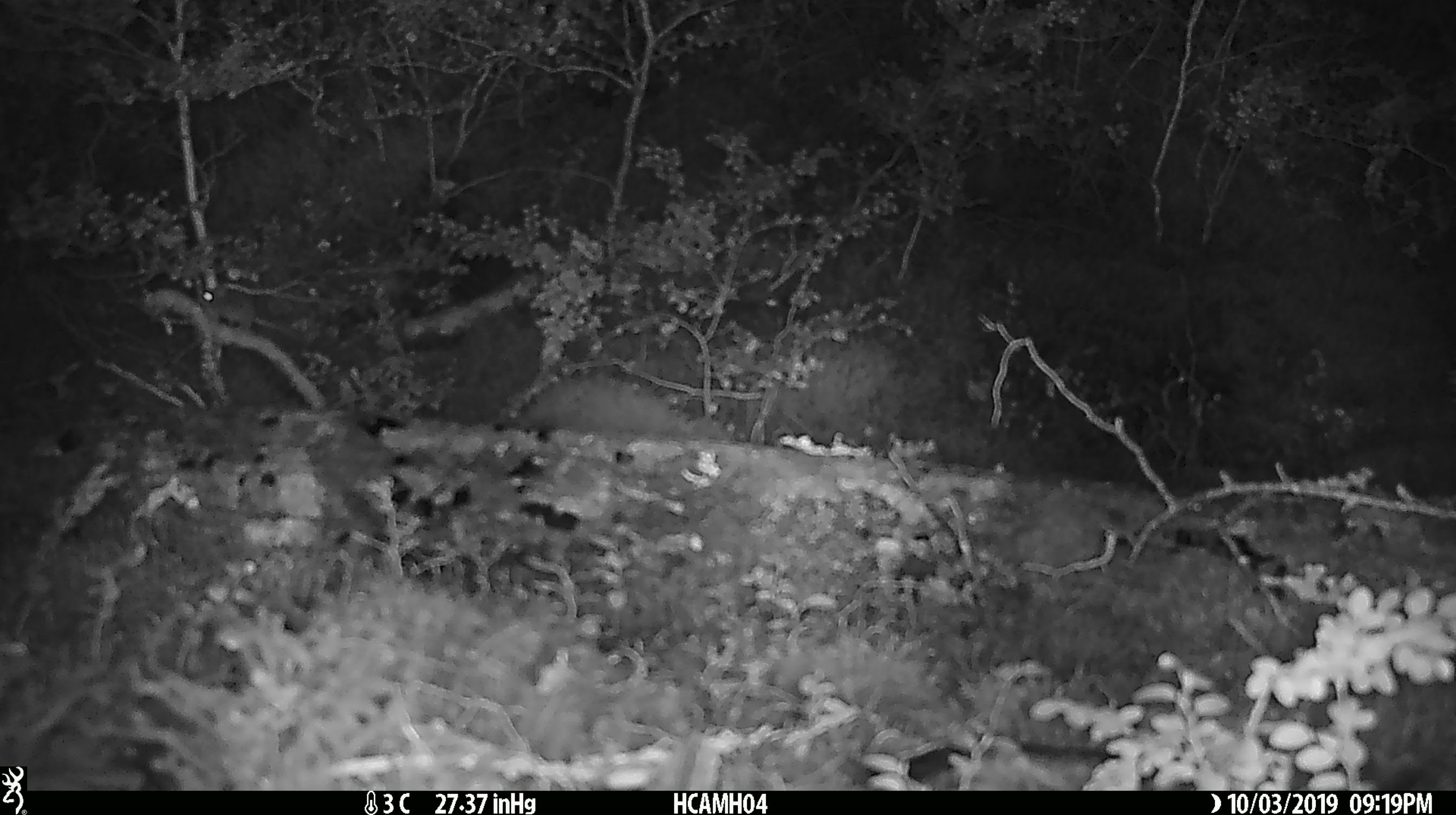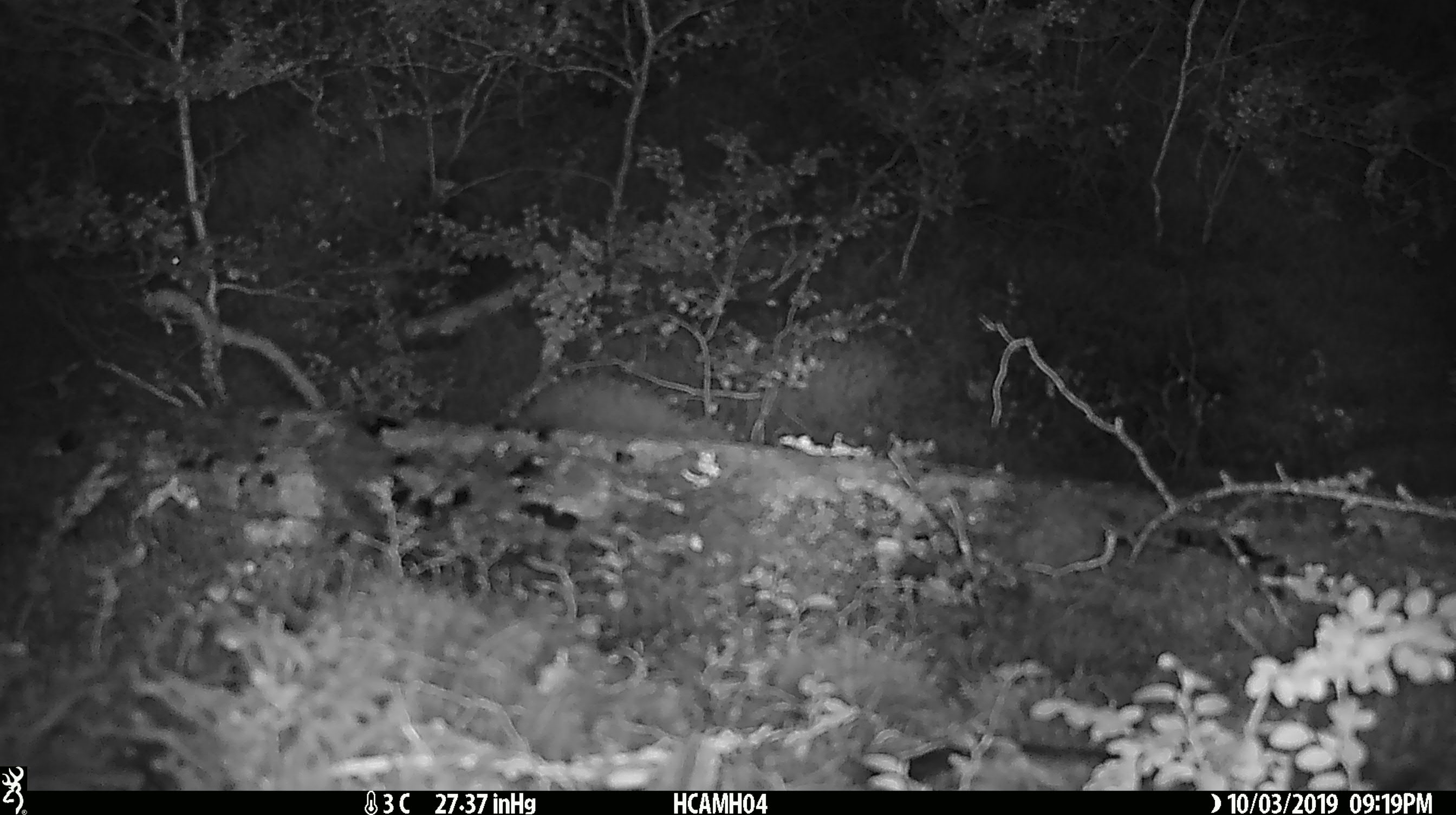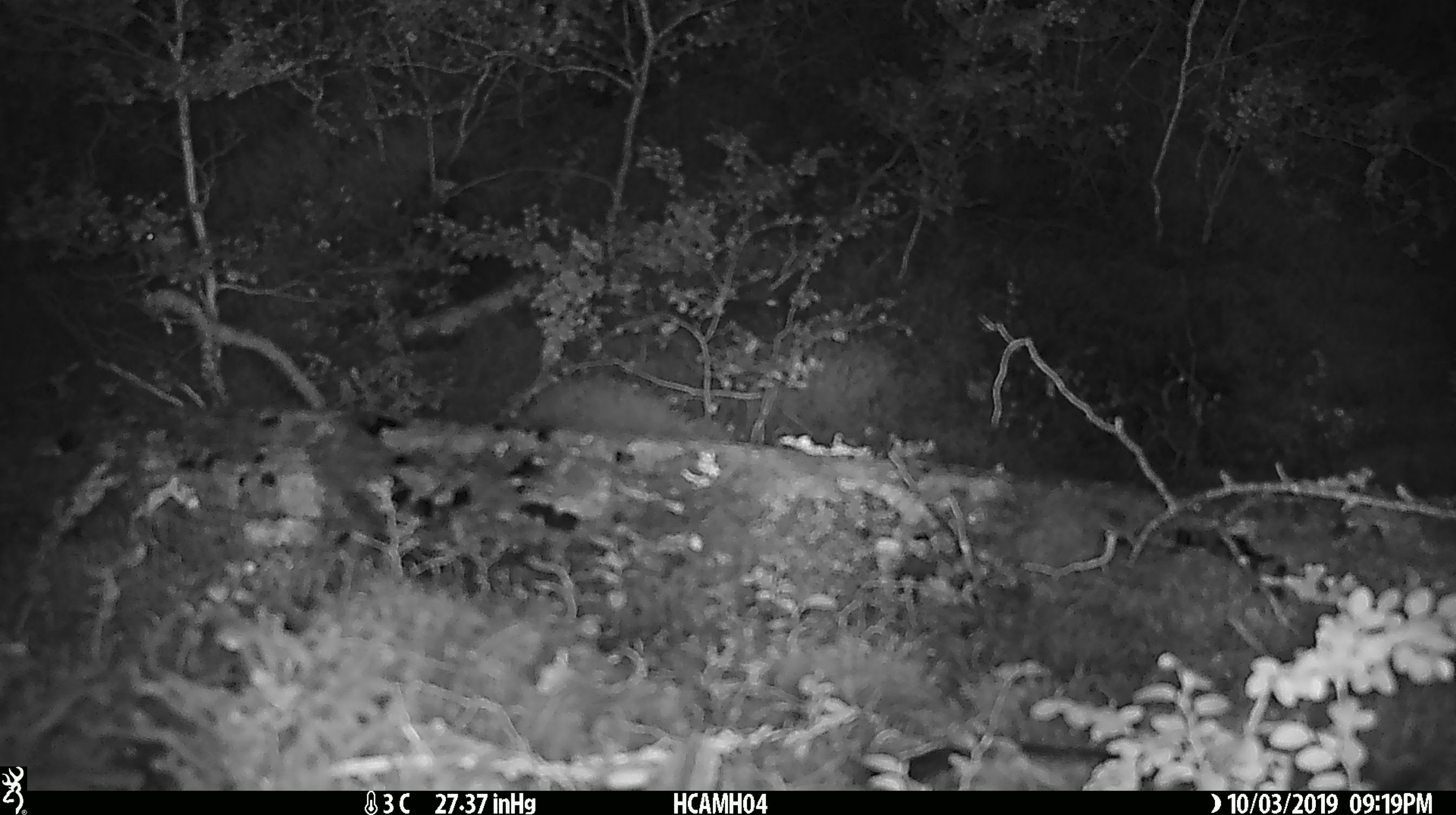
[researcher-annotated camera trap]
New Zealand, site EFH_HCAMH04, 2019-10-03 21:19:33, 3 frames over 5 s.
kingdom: Animalia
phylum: Chordata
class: Mammalia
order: Rodentia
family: Muridae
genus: Mus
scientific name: Mus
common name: mouse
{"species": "mouse (Mus)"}